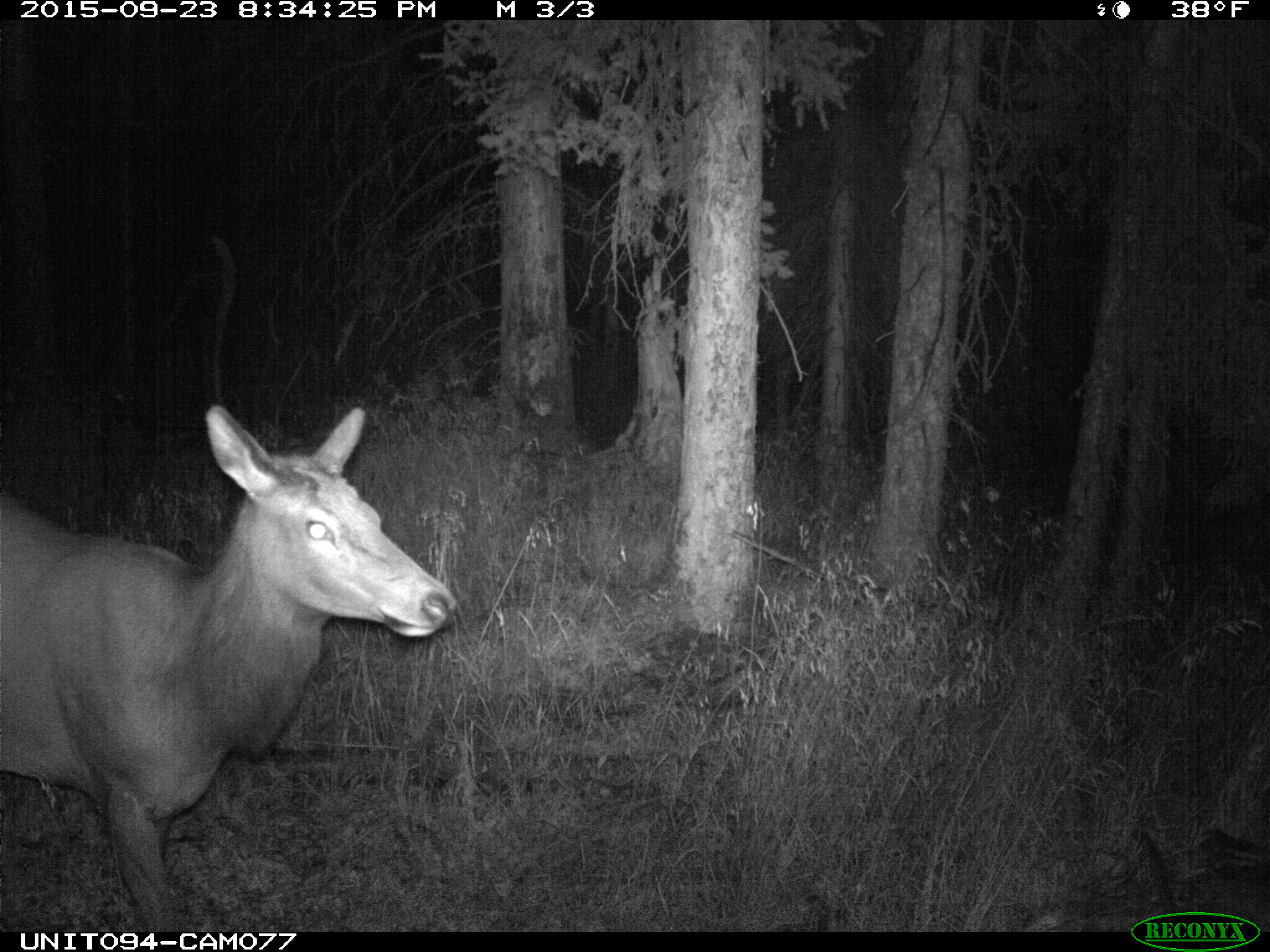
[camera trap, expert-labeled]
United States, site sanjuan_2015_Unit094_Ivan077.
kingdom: Animalia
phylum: Chordata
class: Mammalia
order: Artiodactyla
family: Cervidae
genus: Cervus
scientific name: Cervus elaphus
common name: red deer